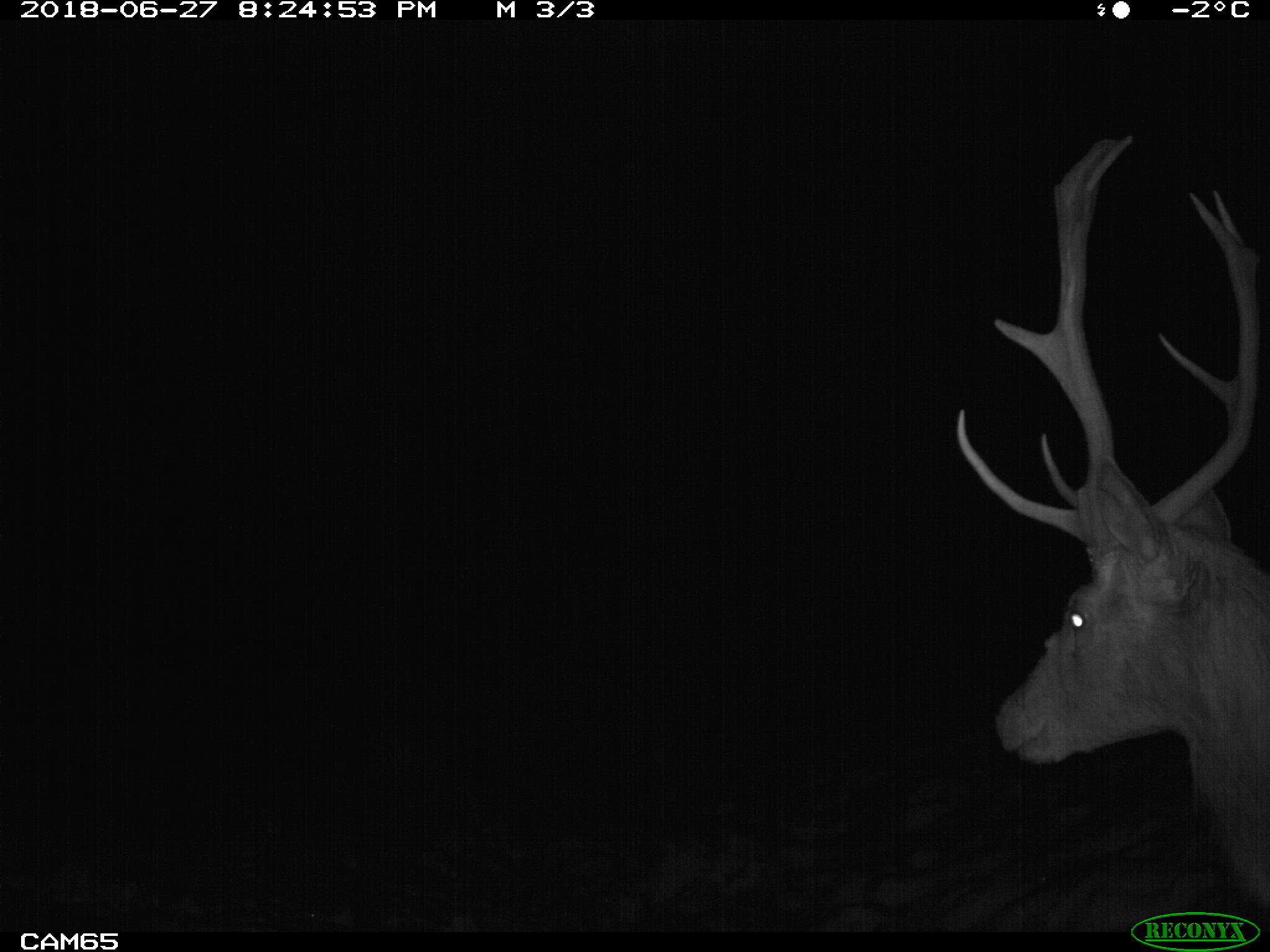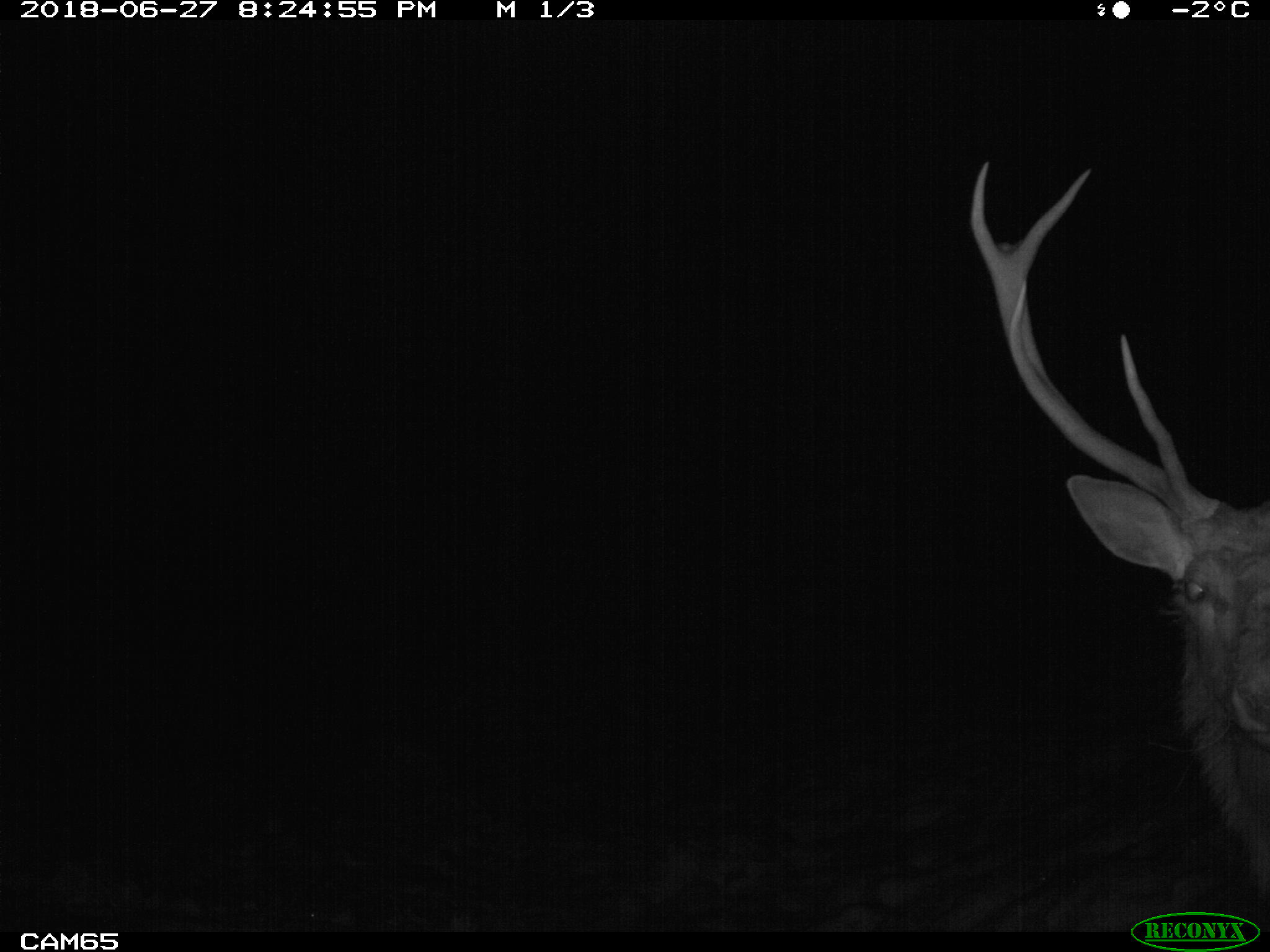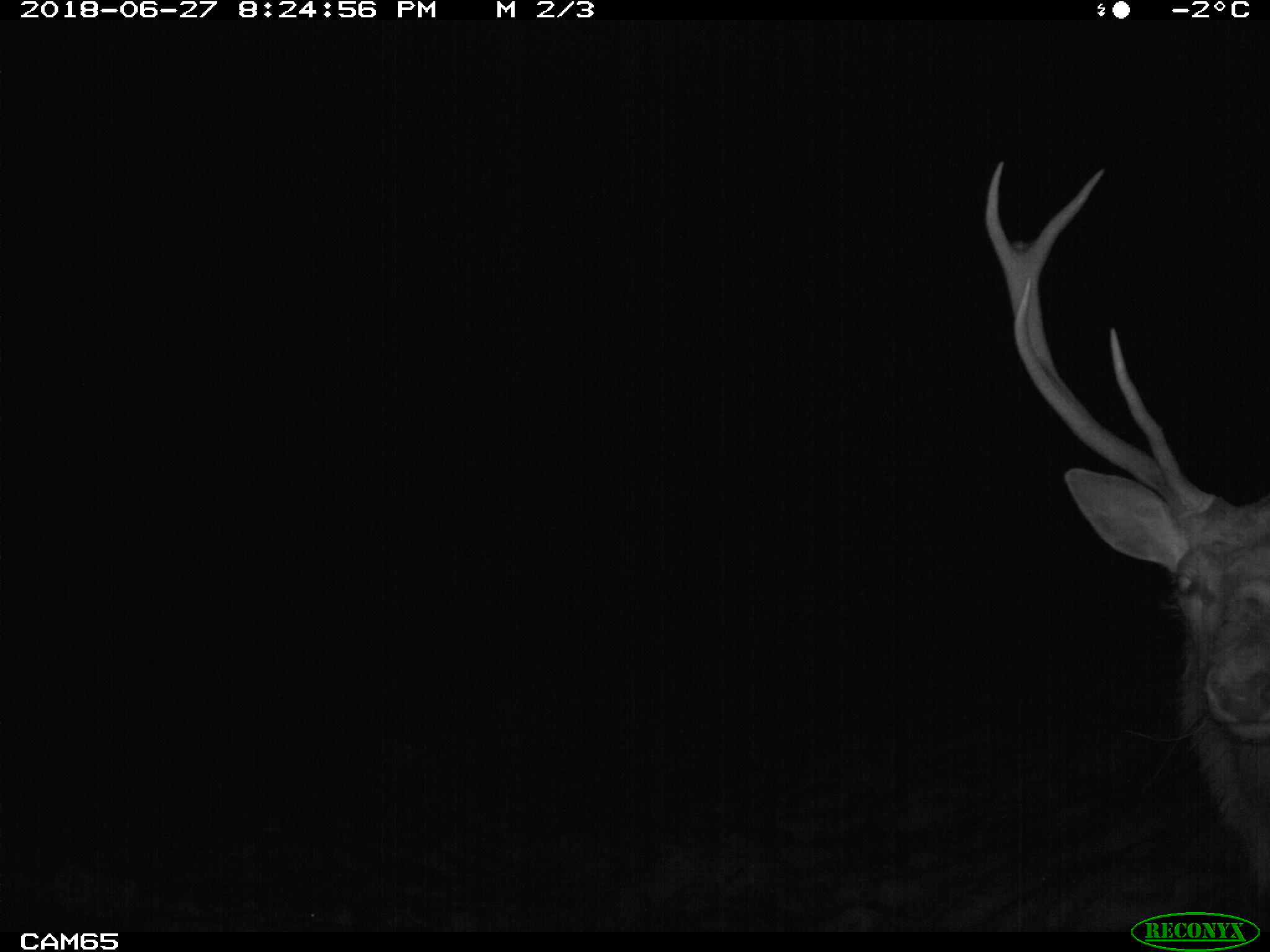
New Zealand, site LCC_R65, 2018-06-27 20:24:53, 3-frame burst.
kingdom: Animalia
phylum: Chordata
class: Mammalia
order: Artiodactyla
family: Cervidae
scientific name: Cervidae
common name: deer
Deer (Cervidae).